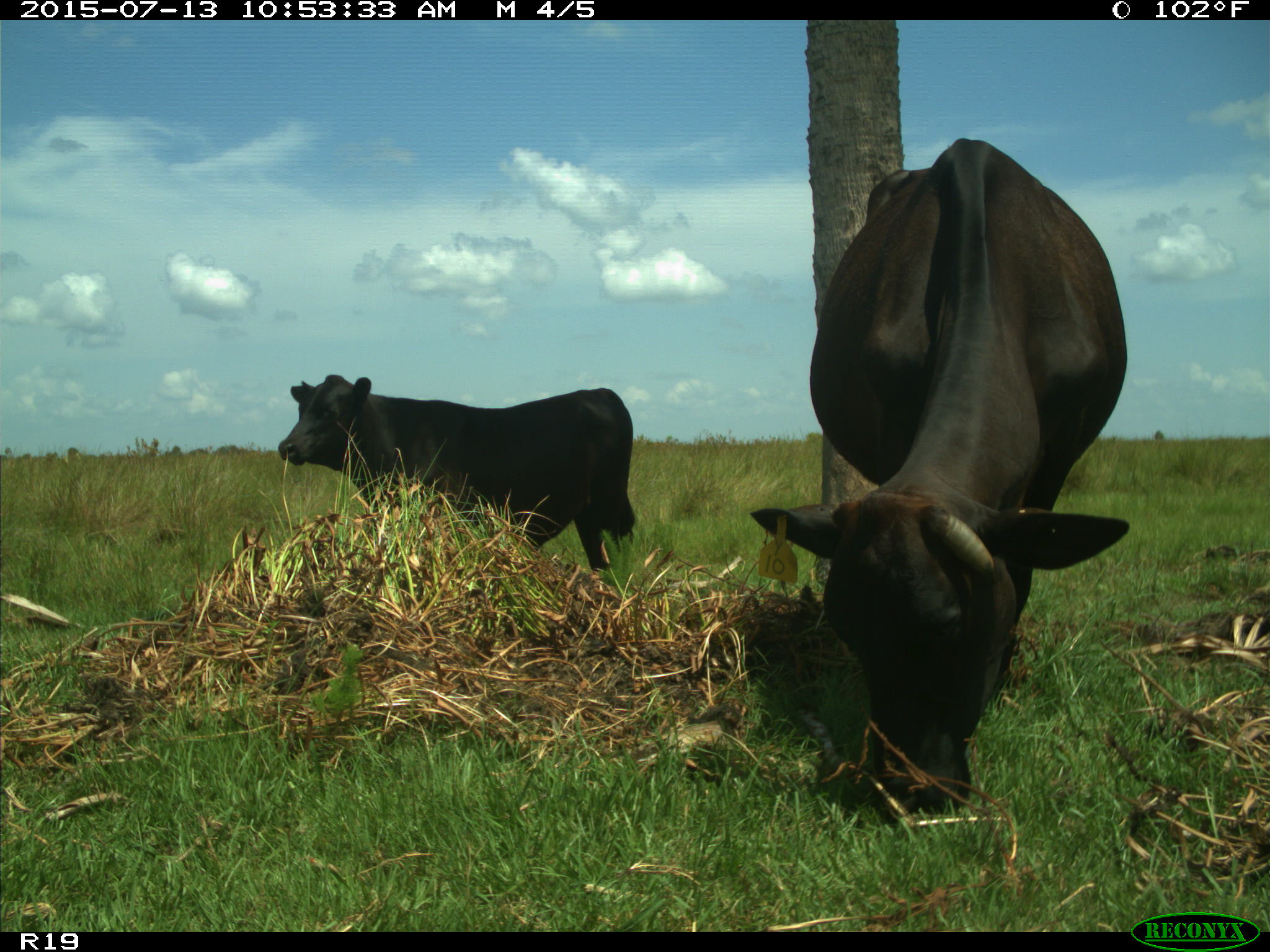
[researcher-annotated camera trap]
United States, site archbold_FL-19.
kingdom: Animalia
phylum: Chordata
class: Mammalia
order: Artiodactyla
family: Bovidae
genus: Bos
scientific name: Bos taurus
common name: domestic cow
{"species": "Bos taurus (domestic cow)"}